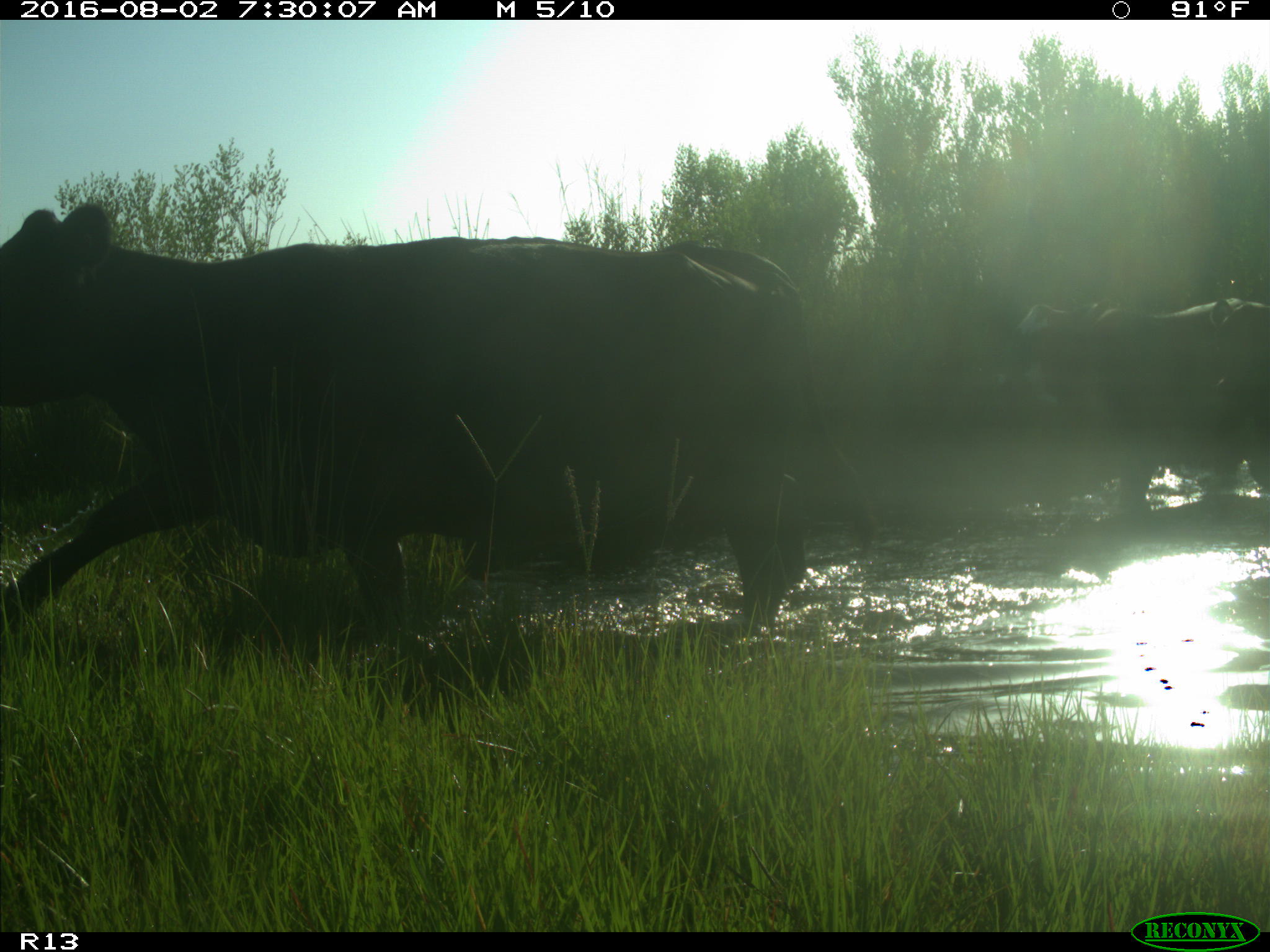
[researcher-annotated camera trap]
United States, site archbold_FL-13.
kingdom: Animalia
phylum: Chordata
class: Mammalia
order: Artiodactyla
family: Bovidae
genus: Bos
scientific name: Bos taurus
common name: domestic cow